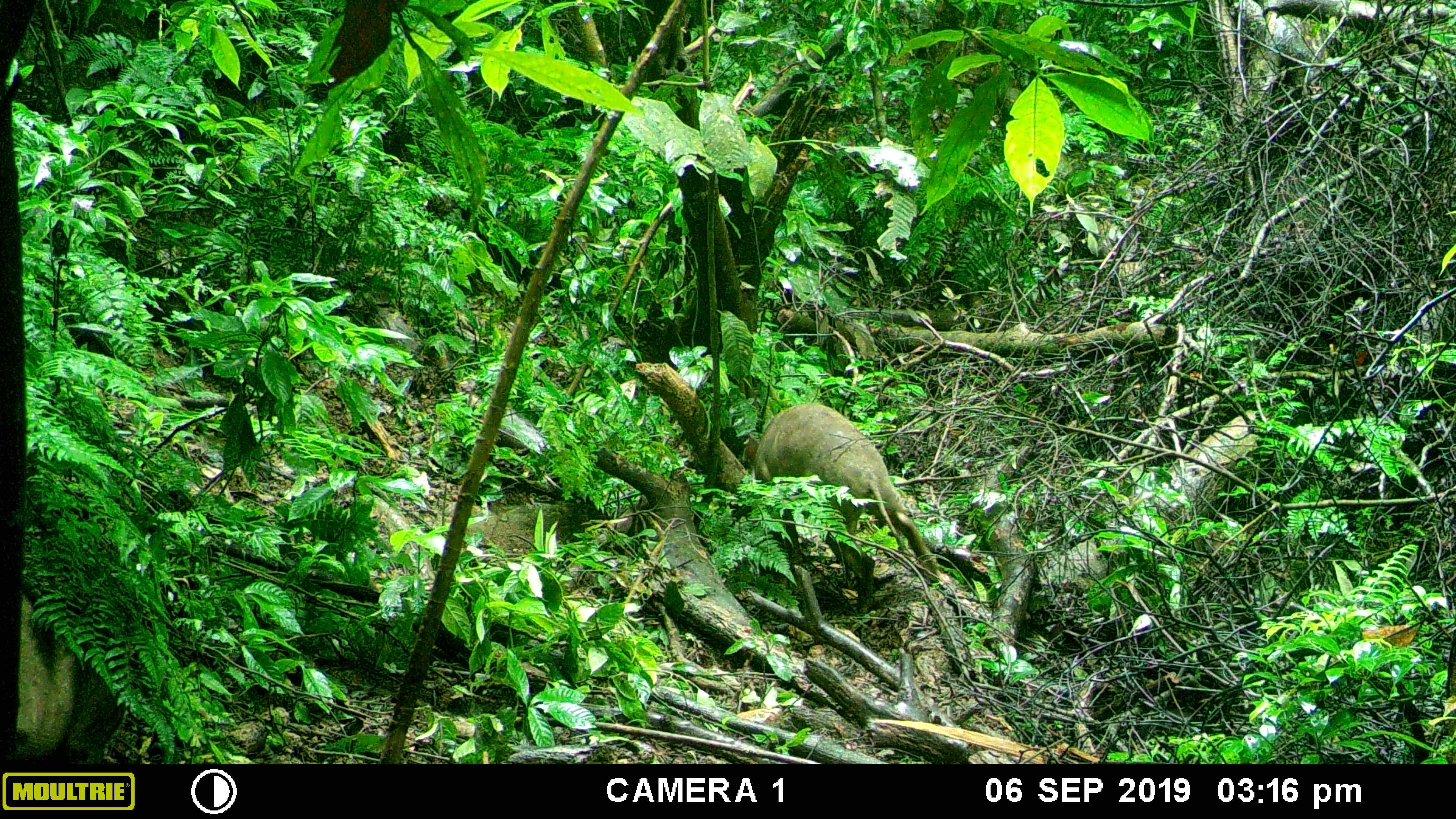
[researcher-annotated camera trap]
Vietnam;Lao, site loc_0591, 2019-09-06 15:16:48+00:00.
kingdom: Animalia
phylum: Chordata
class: Mammalia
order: Artiodactyla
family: Suidae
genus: Sus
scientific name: Sus scrofa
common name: eurasian wild pig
Eurasian wild pig (Sus scrofa). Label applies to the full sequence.